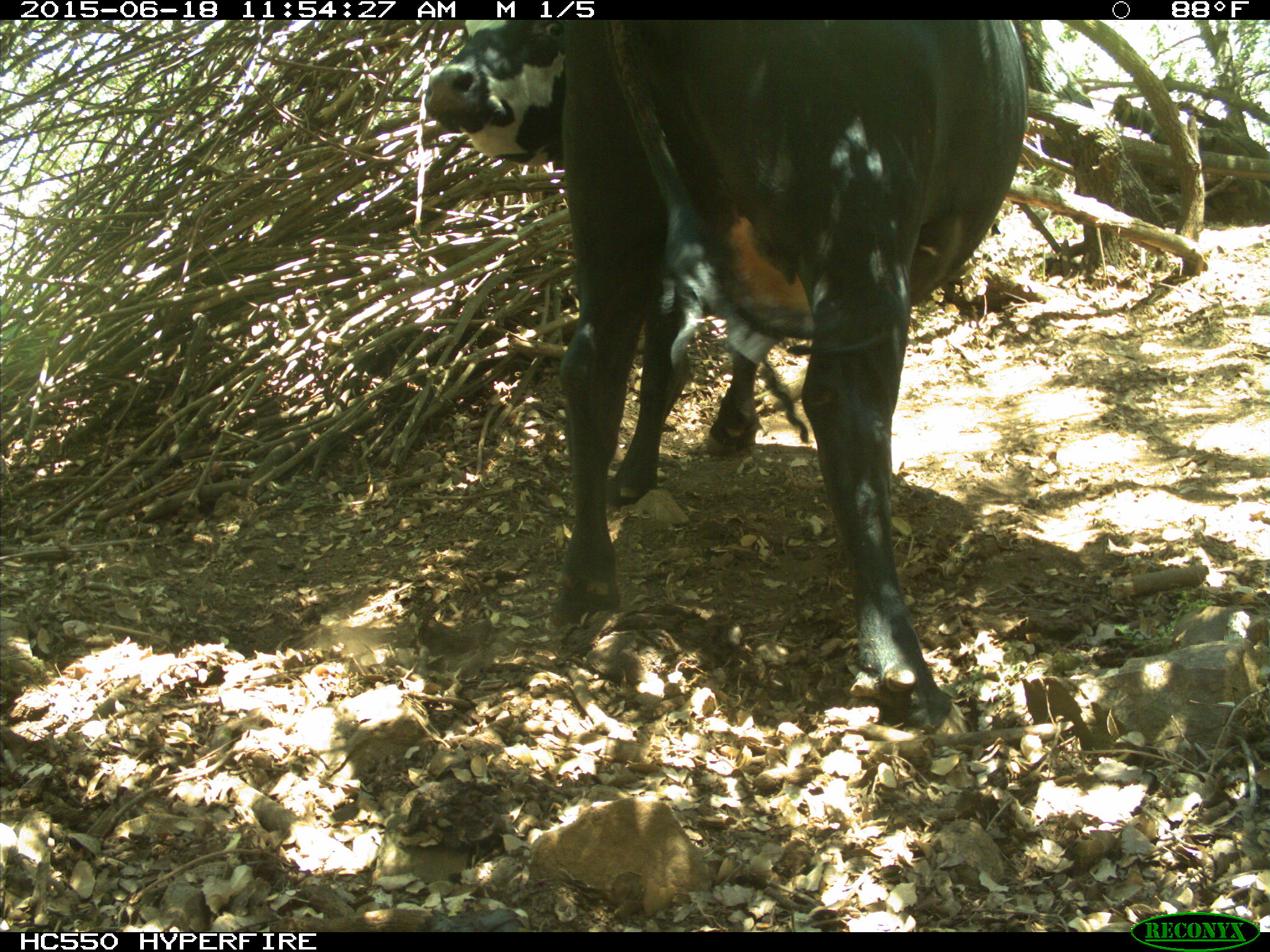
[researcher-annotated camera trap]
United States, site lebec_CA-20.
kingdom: Animalia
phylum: Chordata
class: Mammalia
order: Artiodactyla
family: Bovidae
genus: Bos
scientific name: Bos taurus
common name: domestic cow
Bos taurus (domestic cow).